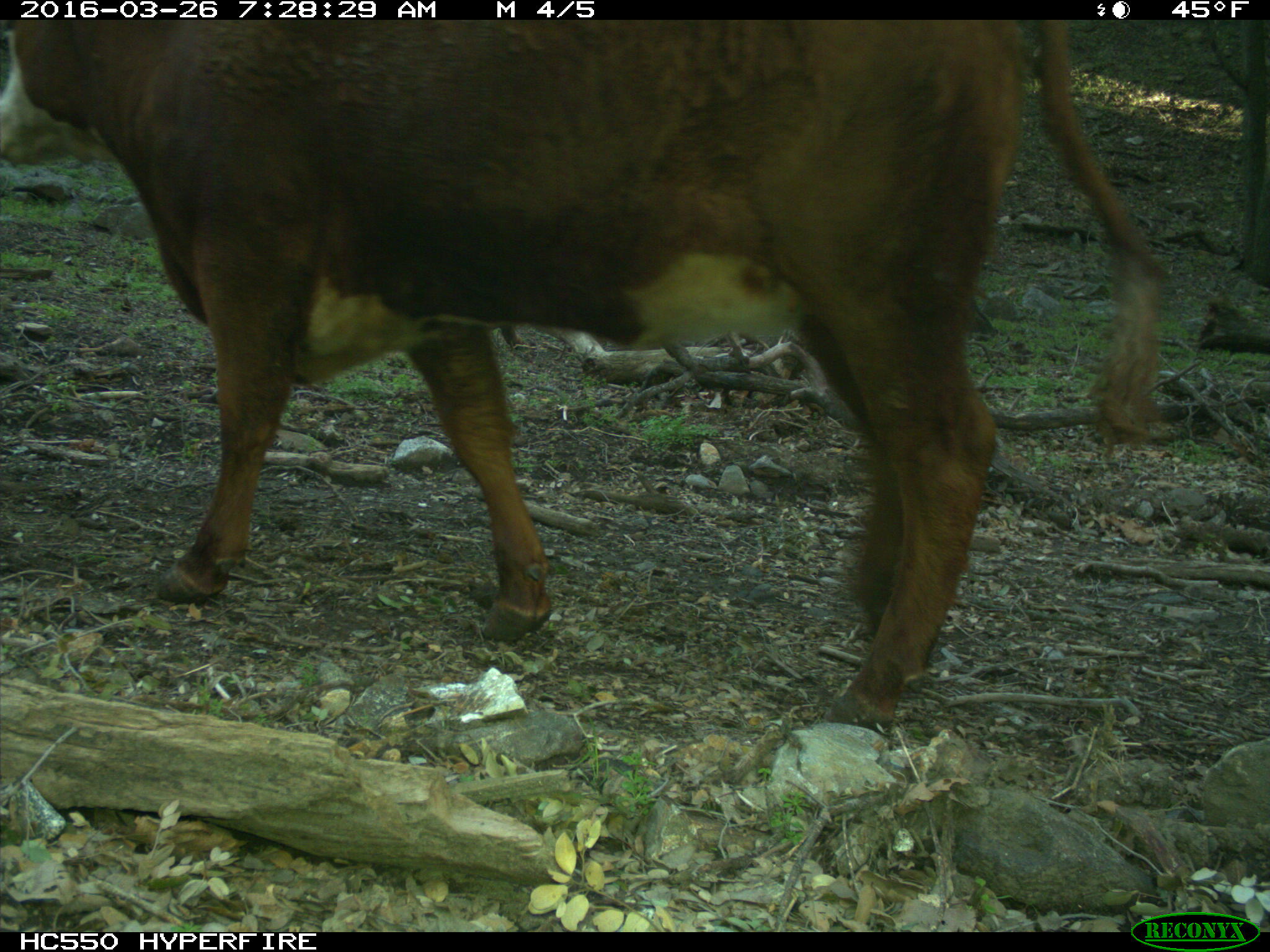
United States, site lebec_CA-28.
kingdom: Animalia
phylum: Chordata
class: Mammalia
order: Artiodactyla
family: Bovidae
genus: Bos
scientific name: Bos taurus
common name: domestic cow